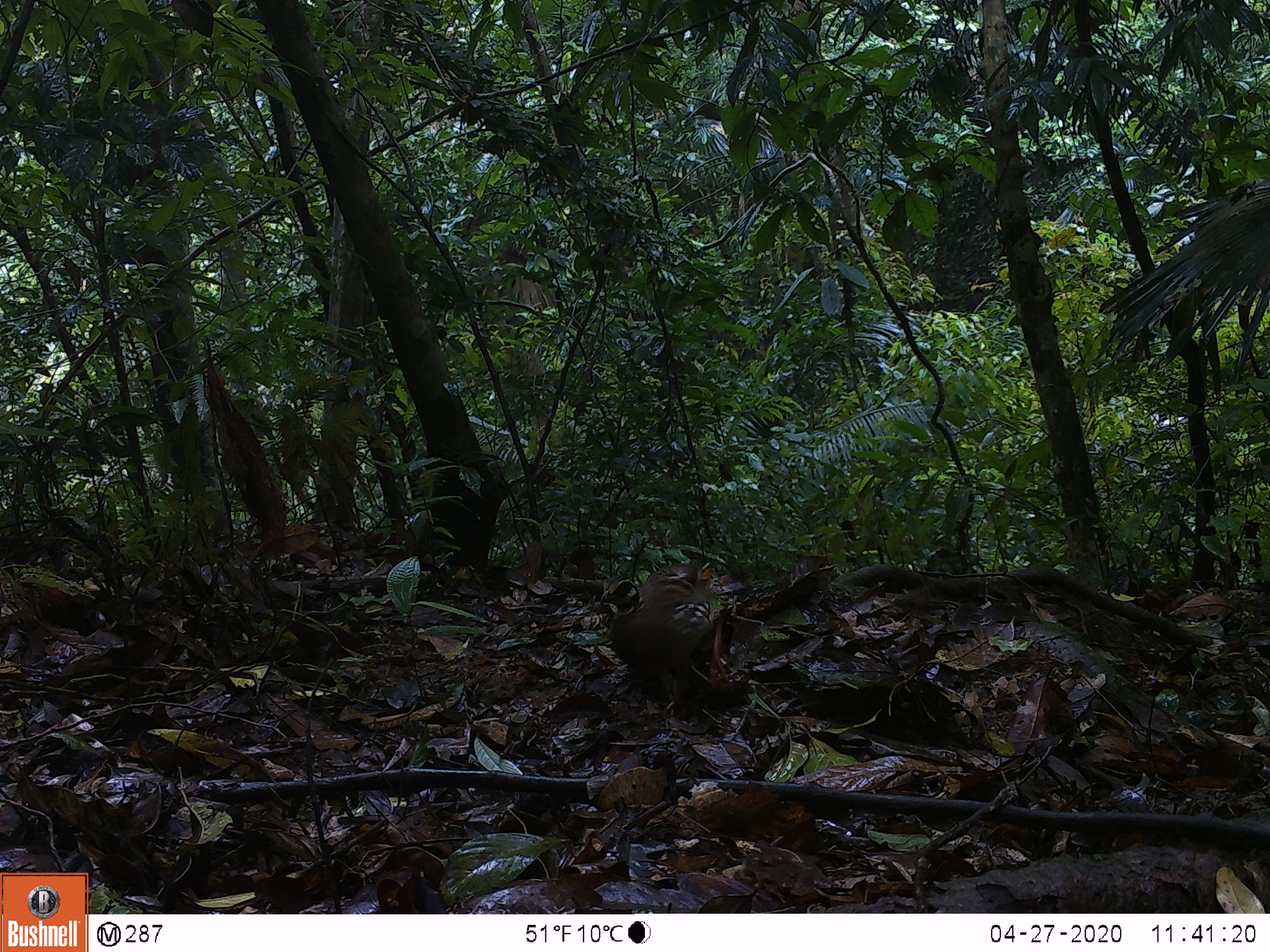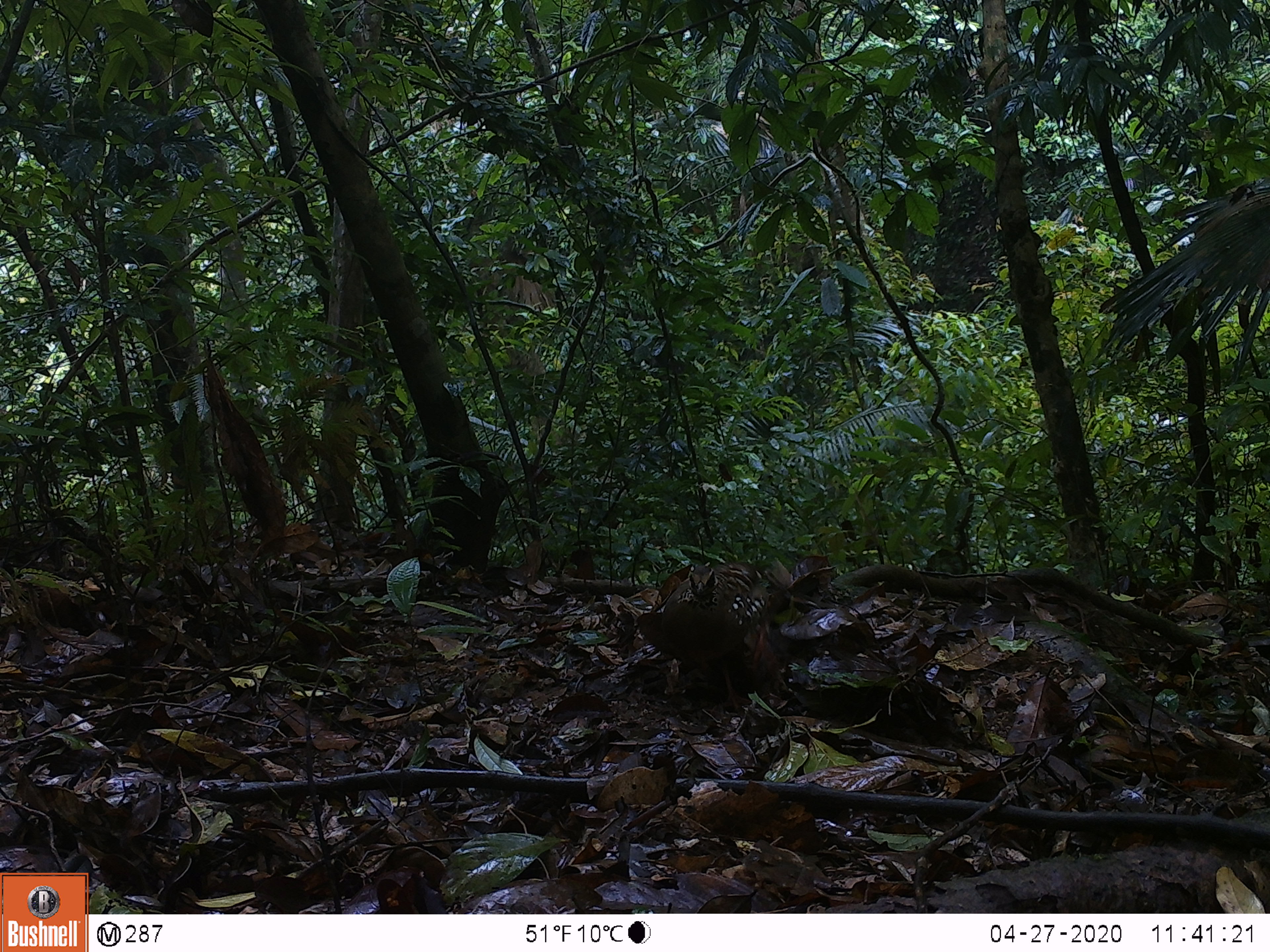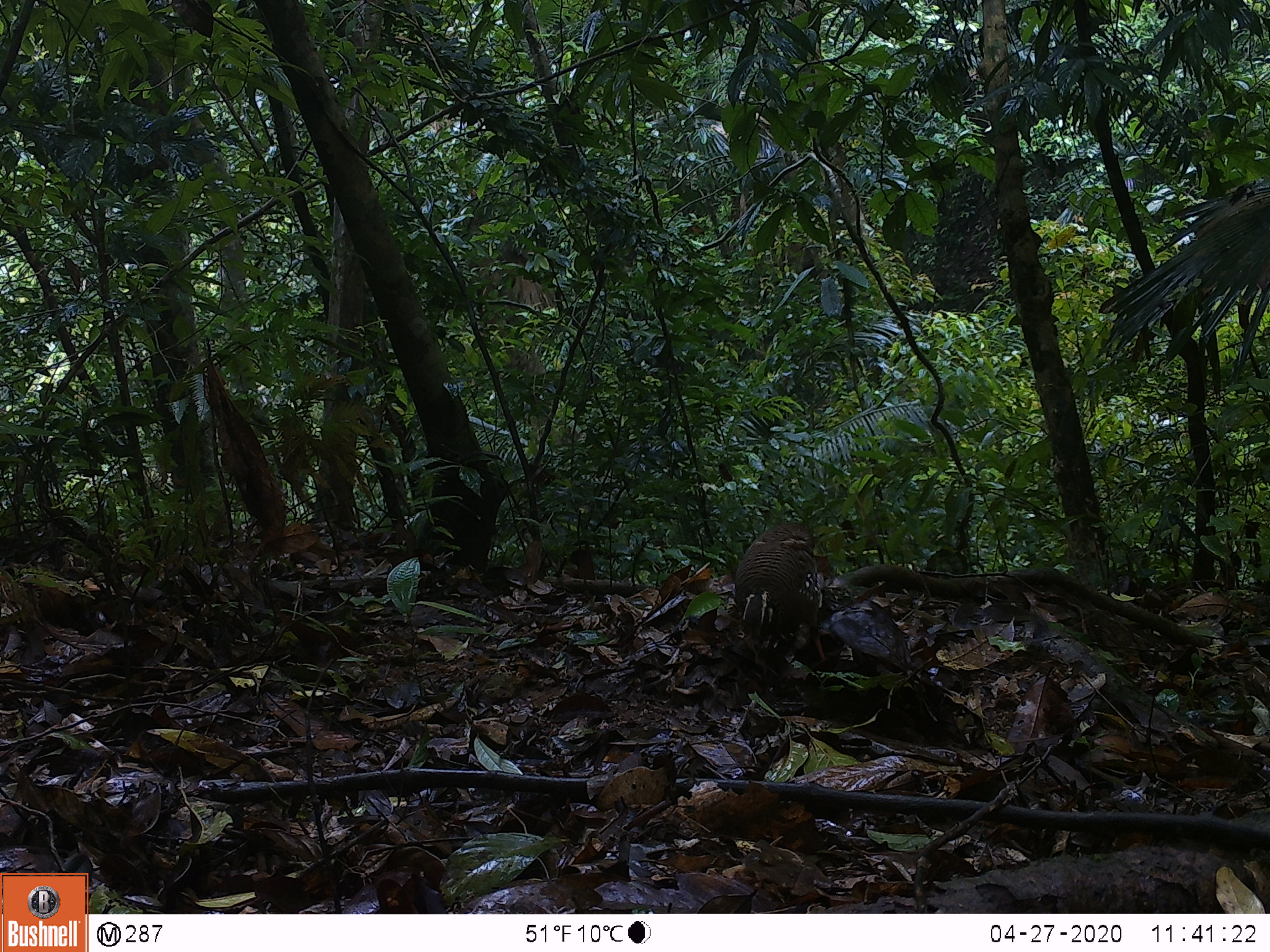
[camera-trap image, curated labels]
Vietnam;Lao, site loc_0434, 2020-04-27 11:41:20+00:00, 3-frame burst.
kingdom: Animalia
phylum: Chordata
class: Aves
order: Galliformes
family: Phasianidae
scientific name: Phasianidae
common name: partridge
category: unidentified partridge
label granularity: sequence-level